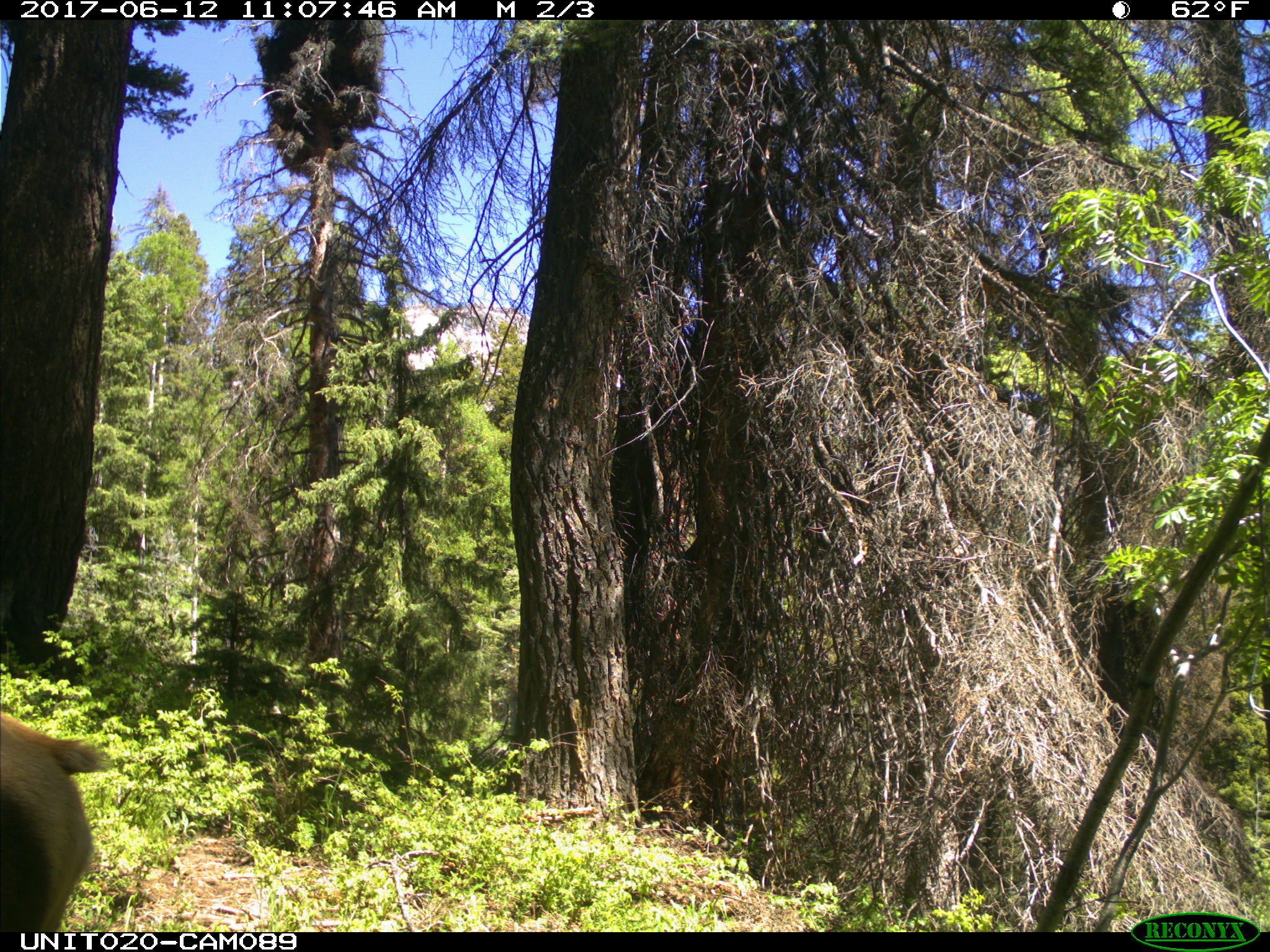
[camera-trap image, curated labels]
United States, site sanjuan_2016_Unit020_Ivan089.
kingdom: Animalia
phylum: Chordata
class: Mammalia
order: Artiodactyla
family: Cervidae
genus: Cervus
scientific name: Cervus elaphus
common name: red deer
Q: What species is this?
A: Cervus elaphus (red deer).